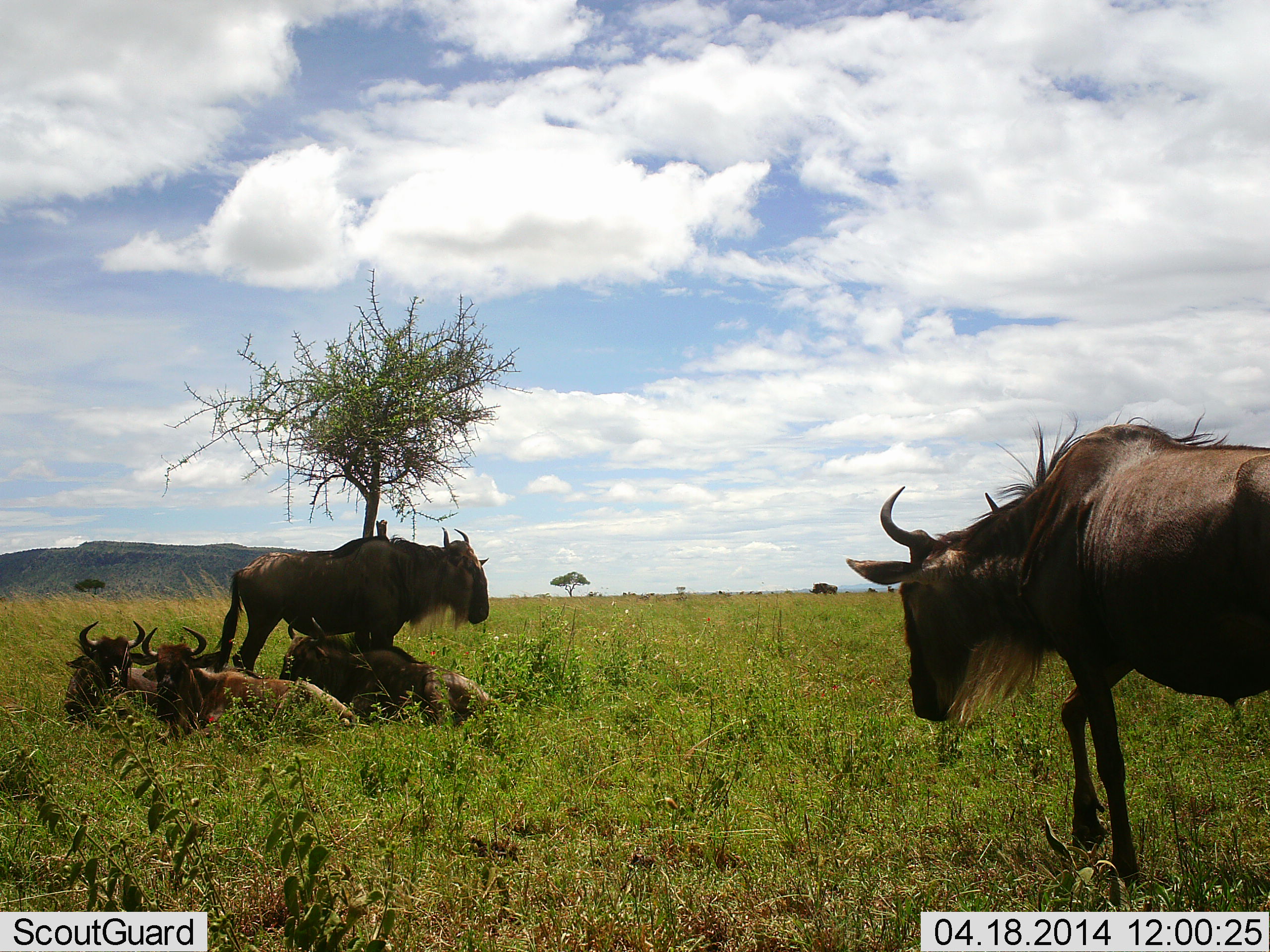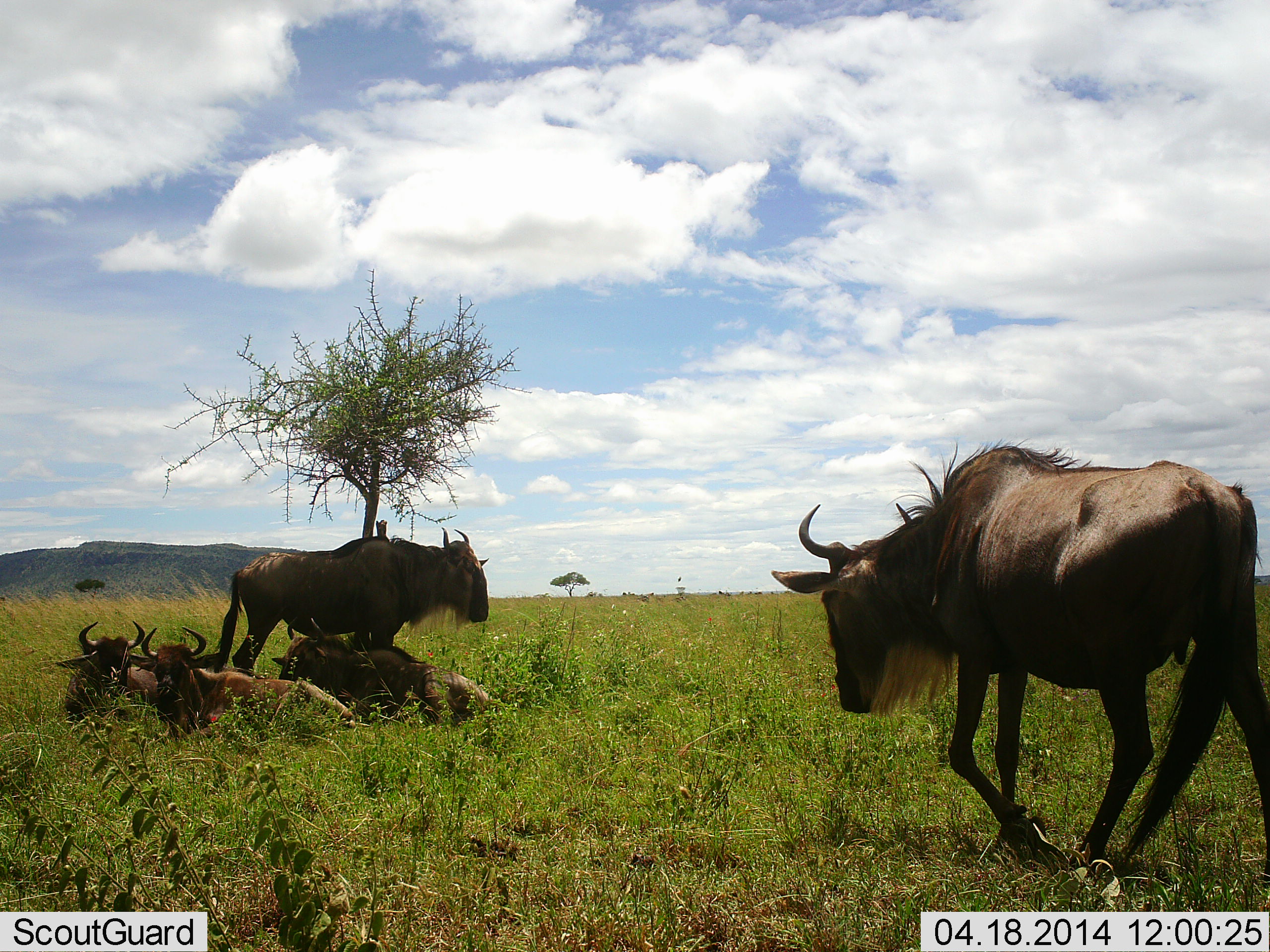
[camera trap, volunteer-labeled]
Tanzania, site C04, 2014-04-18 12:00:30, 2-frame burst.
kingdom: Animalia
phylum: Chordata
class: Mammalia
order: Artiodactyla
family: Bovidae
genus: Connochaetes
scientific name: Connochaetes taurinus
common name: blue wildebeest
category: wildebeest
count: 5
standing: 70%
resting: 90%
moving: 80%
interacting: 0%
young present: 0%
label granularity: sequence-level